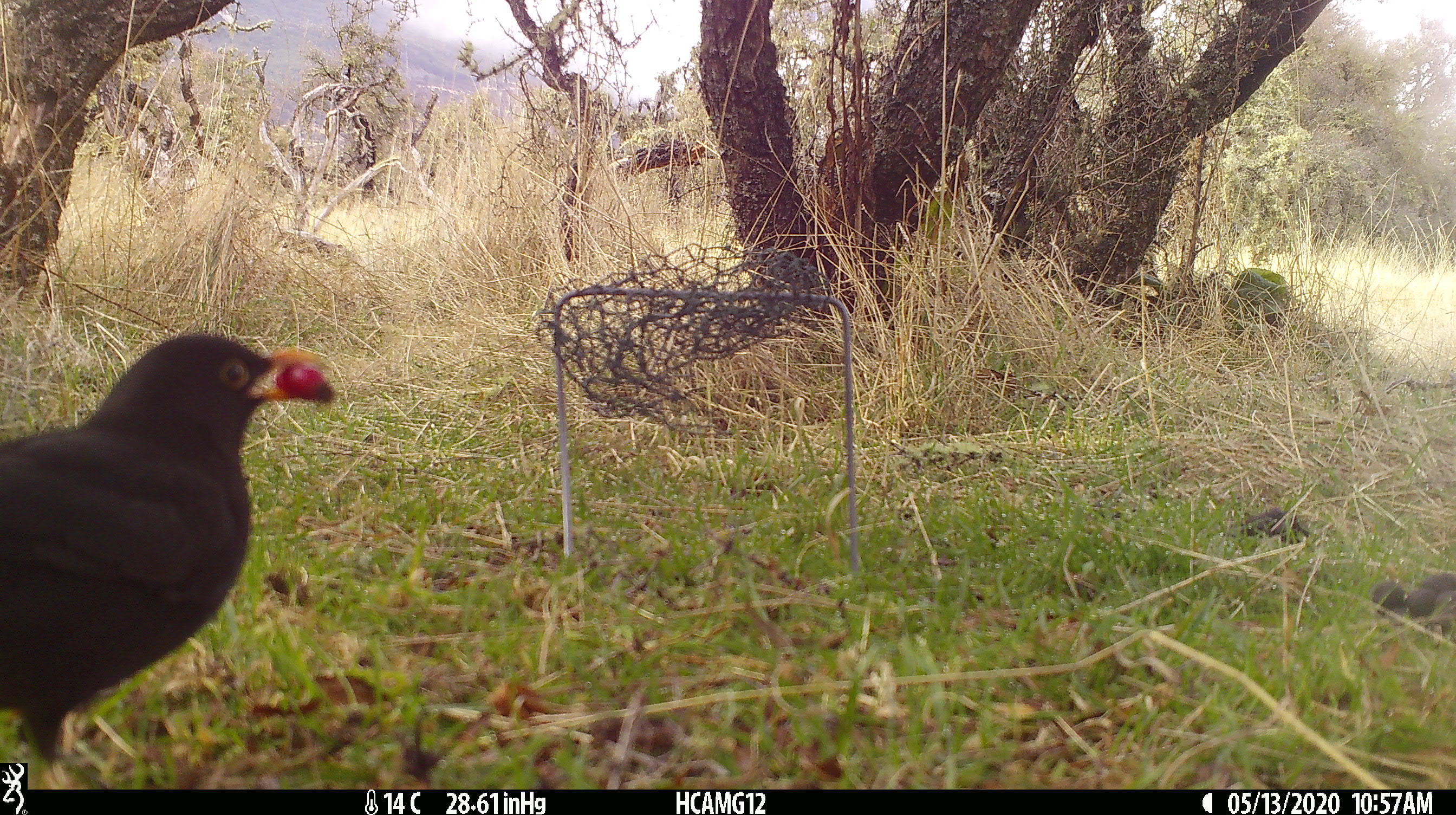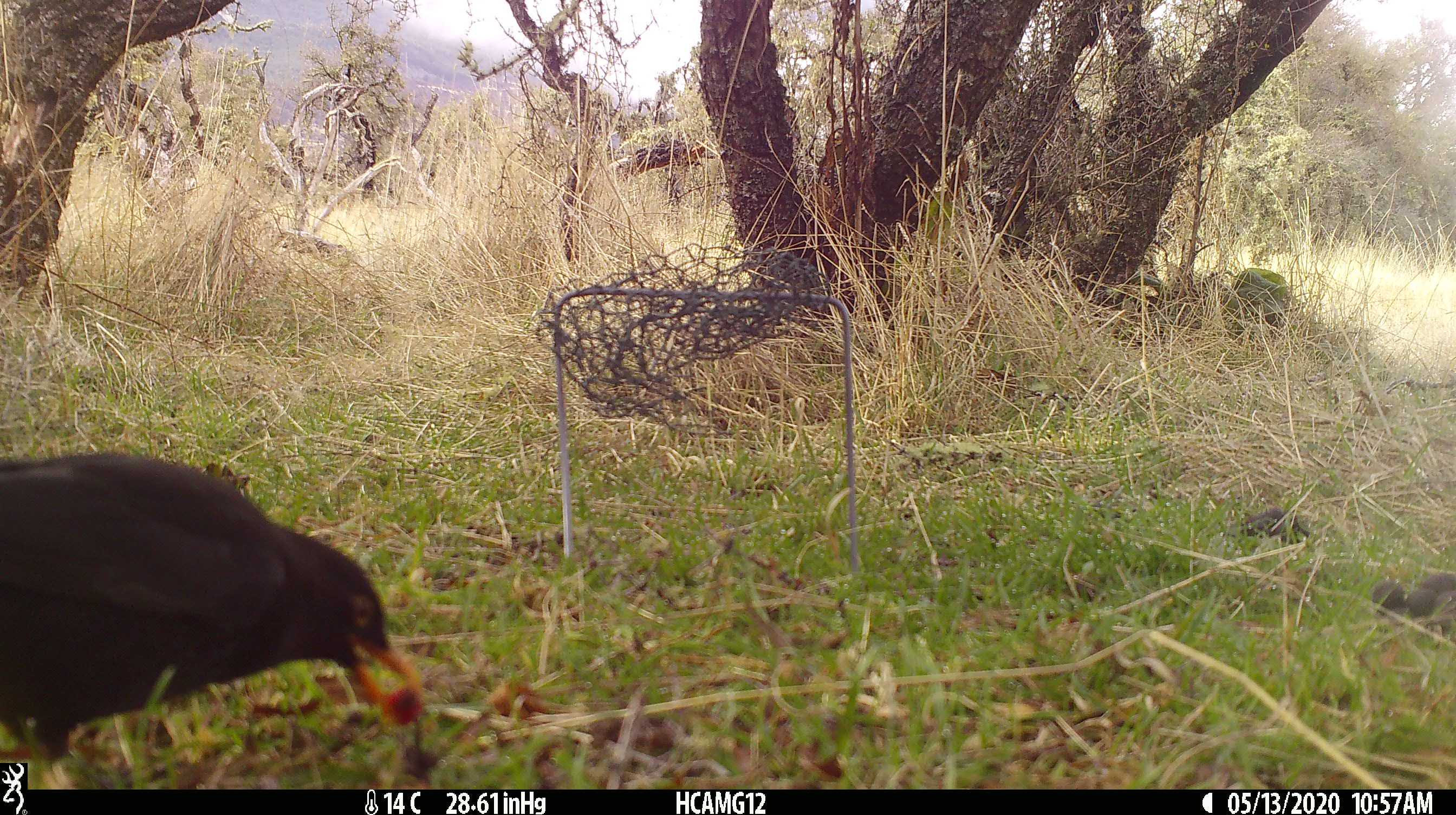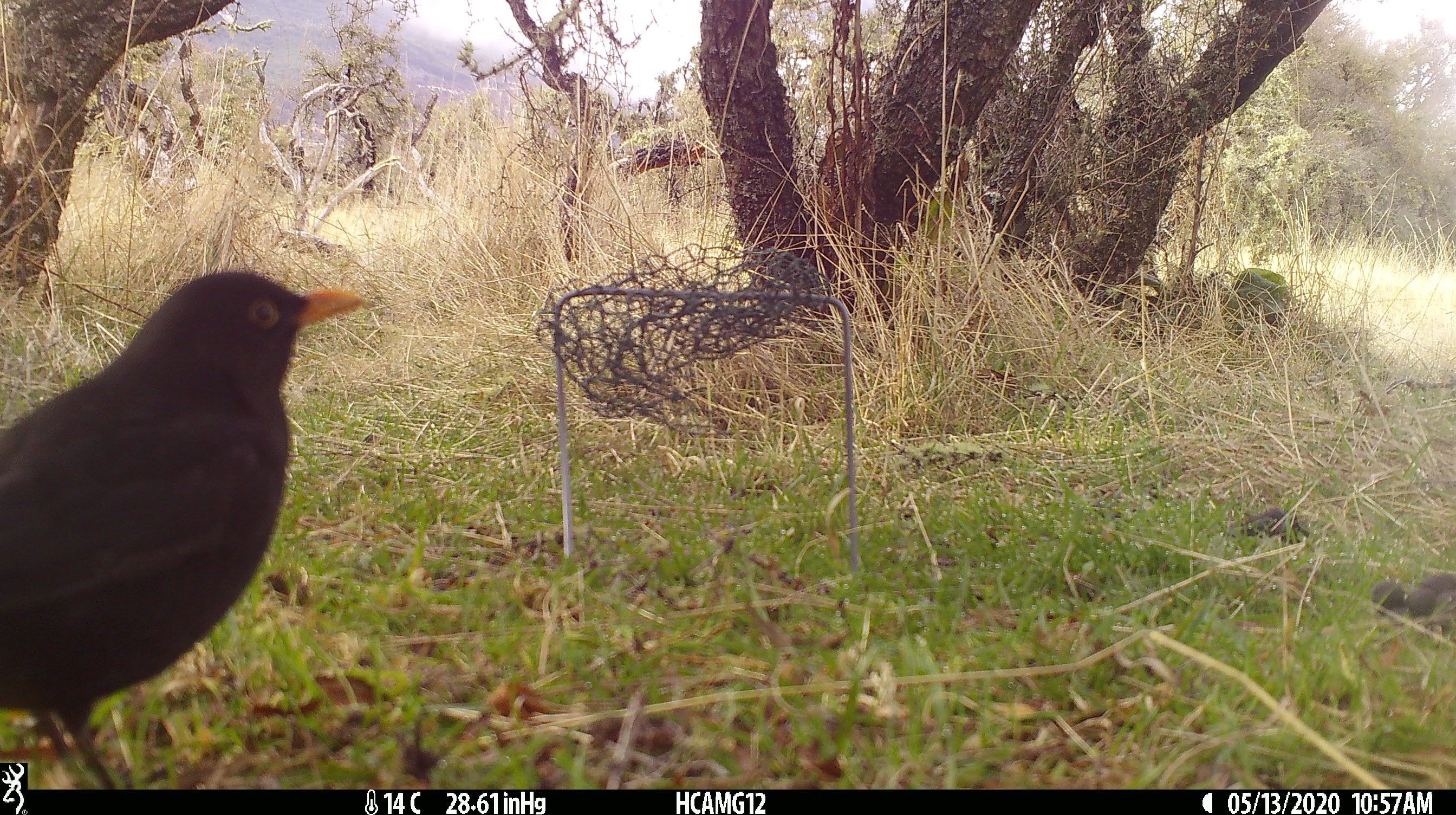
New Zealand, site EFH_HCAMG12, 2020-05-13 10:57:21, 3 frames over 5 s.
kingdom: Animalia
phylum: Chordata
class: Aves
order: Passeriformes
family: Turdidae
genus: Turdus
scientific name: Turdus merula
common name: eurasian blackbird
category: blackbird